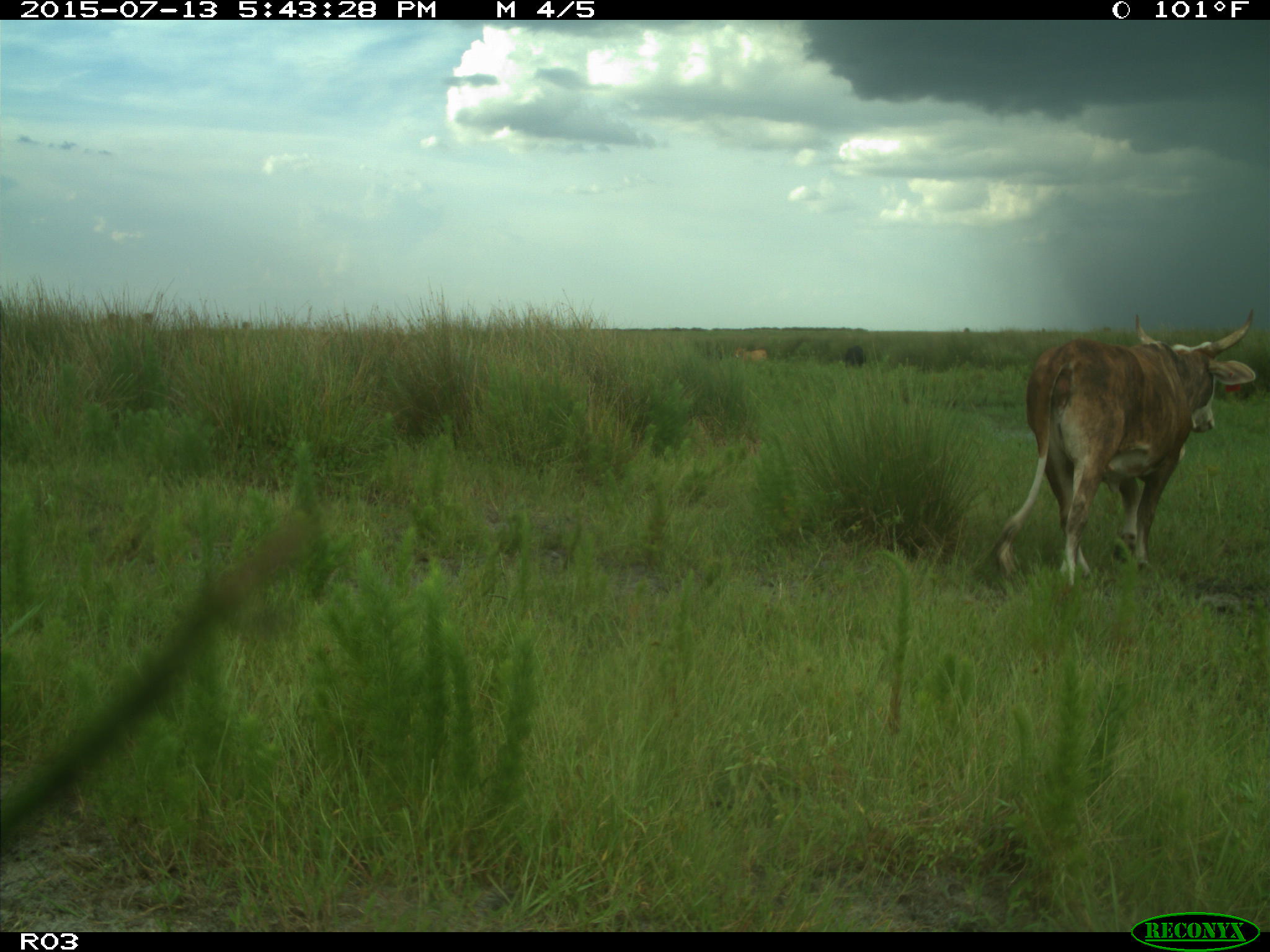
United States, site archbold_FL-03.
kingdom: Animalia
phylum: Chordata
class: Mammalia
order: Artiodactyla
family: Bovidae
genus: Bos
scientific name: Bos taurus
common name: domestic cow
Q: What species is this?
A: Bos taurus (domestic cow).